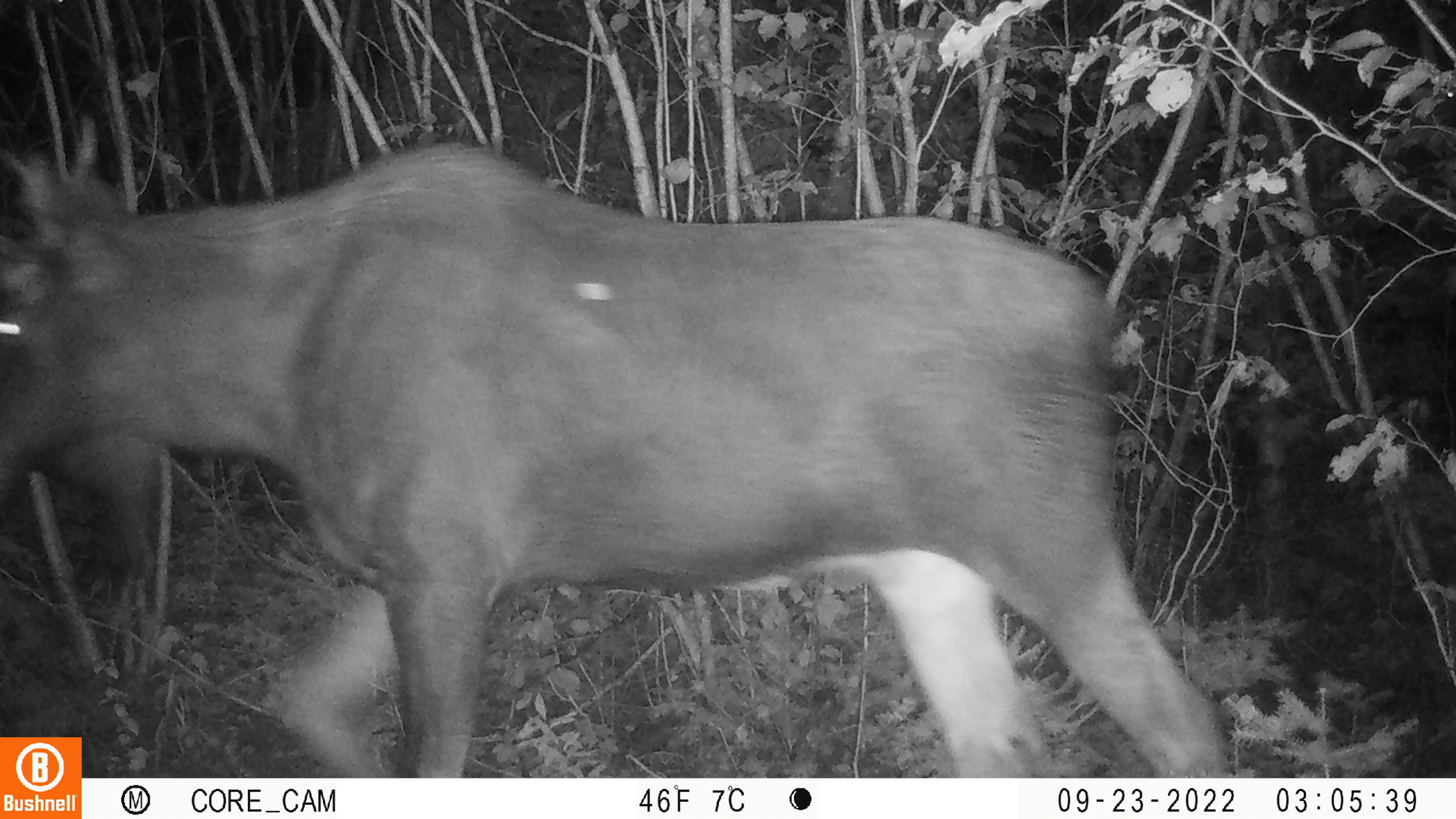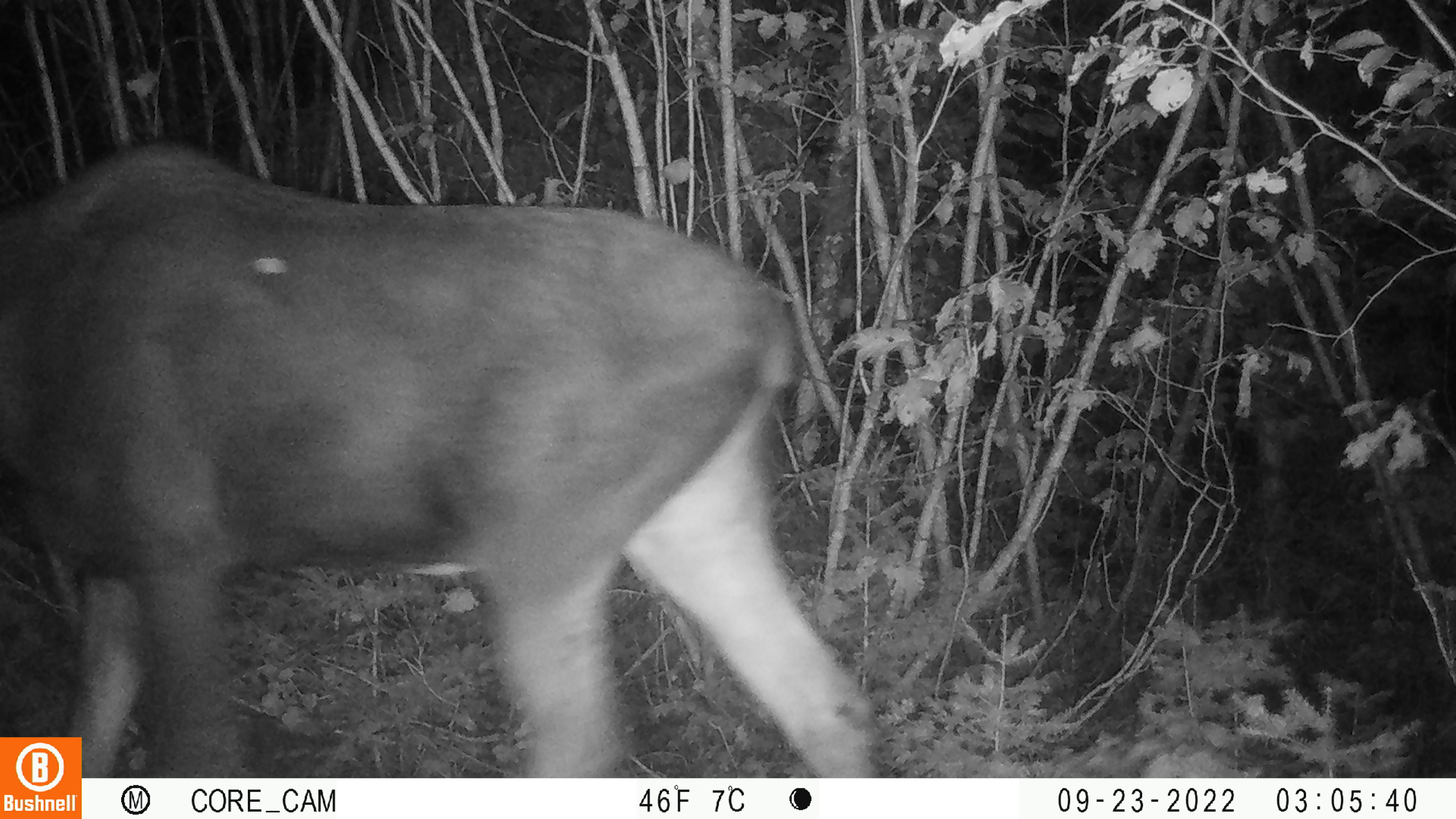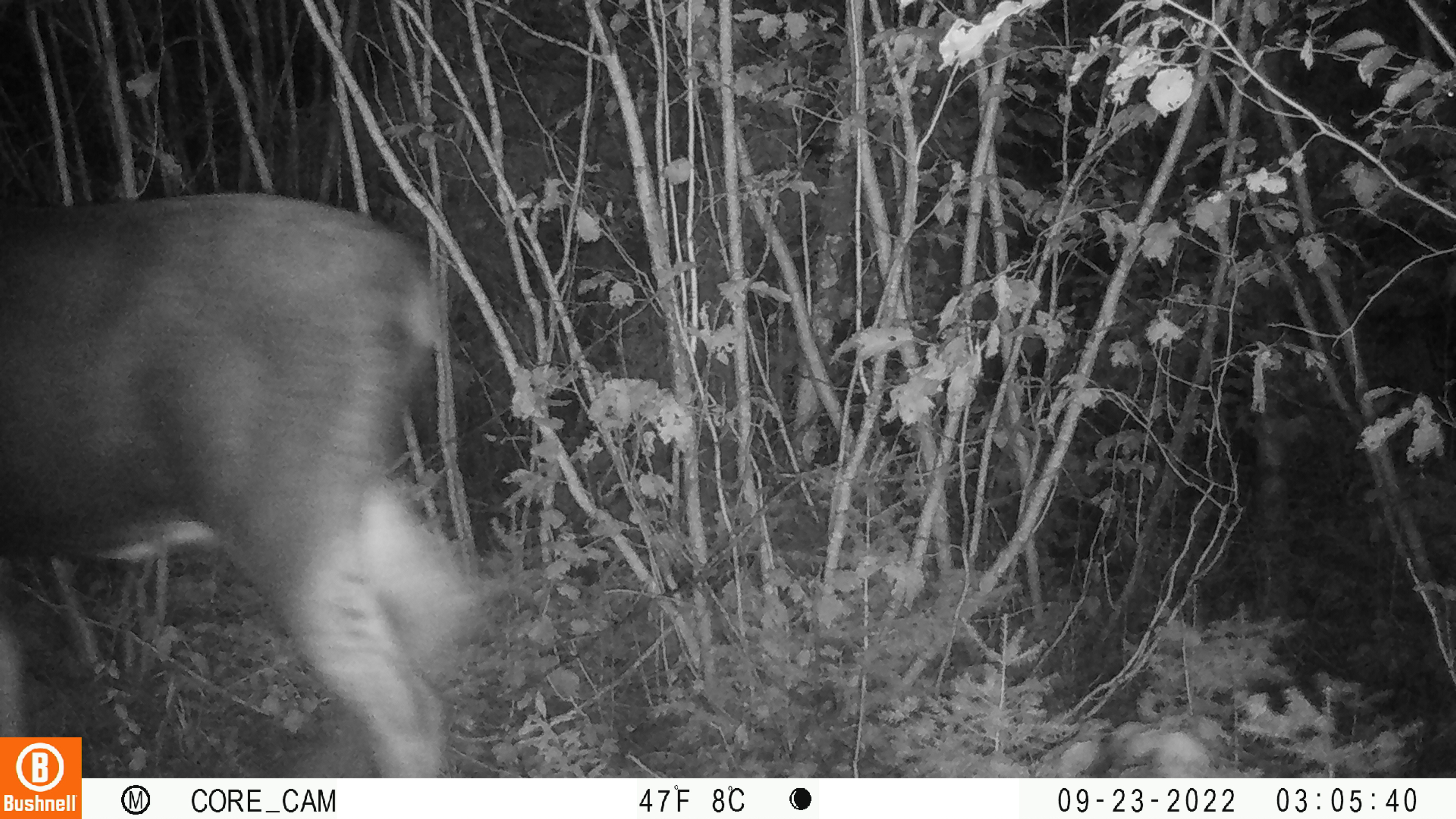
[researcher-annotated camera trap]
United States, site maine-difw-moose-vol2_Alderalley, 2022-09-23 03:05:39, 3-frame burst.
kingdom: Animalia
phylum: Chordata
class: Mammalia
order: Artiodactyla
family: Cervidae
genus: Alces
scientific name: Alces alces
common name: moose